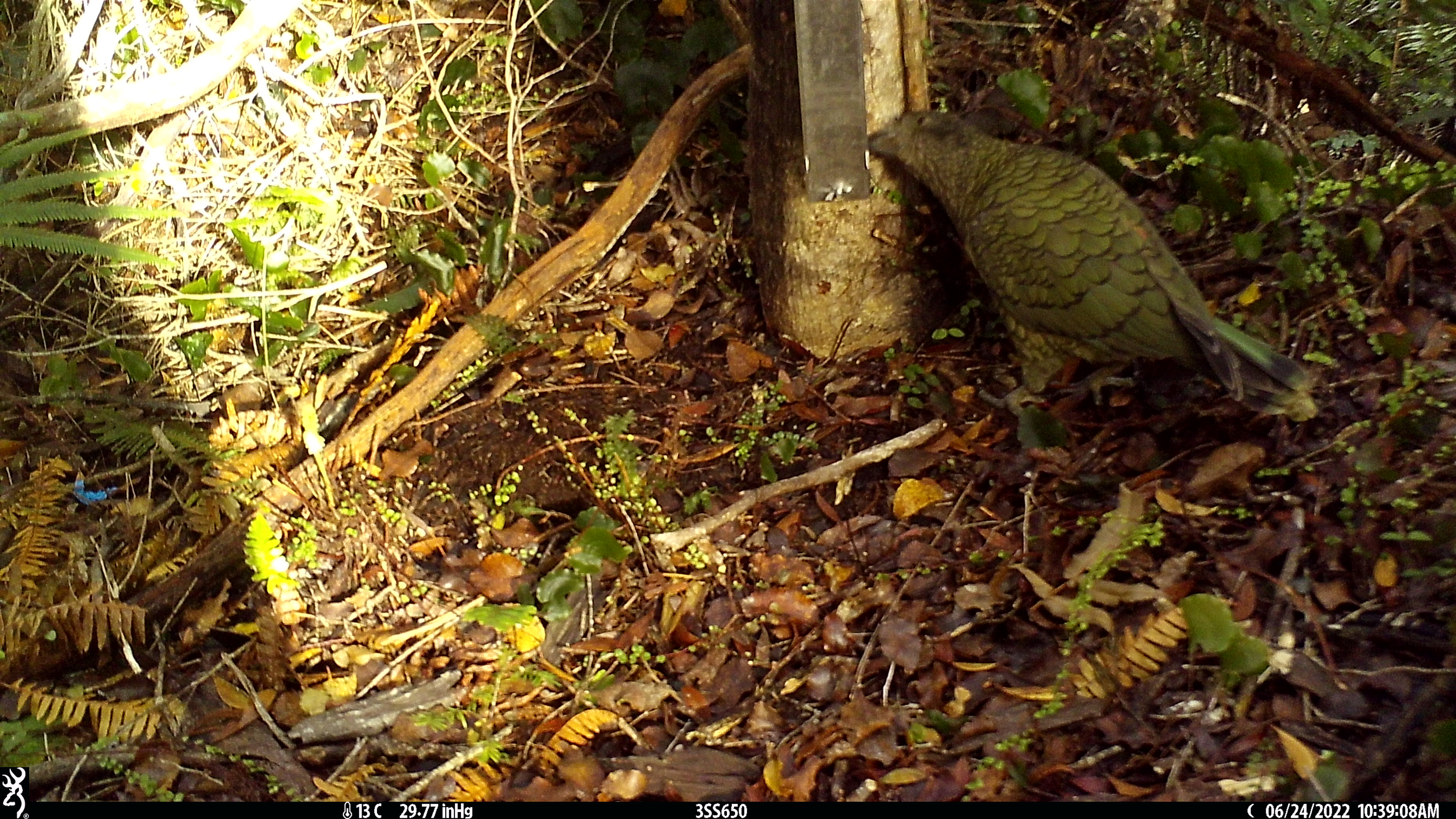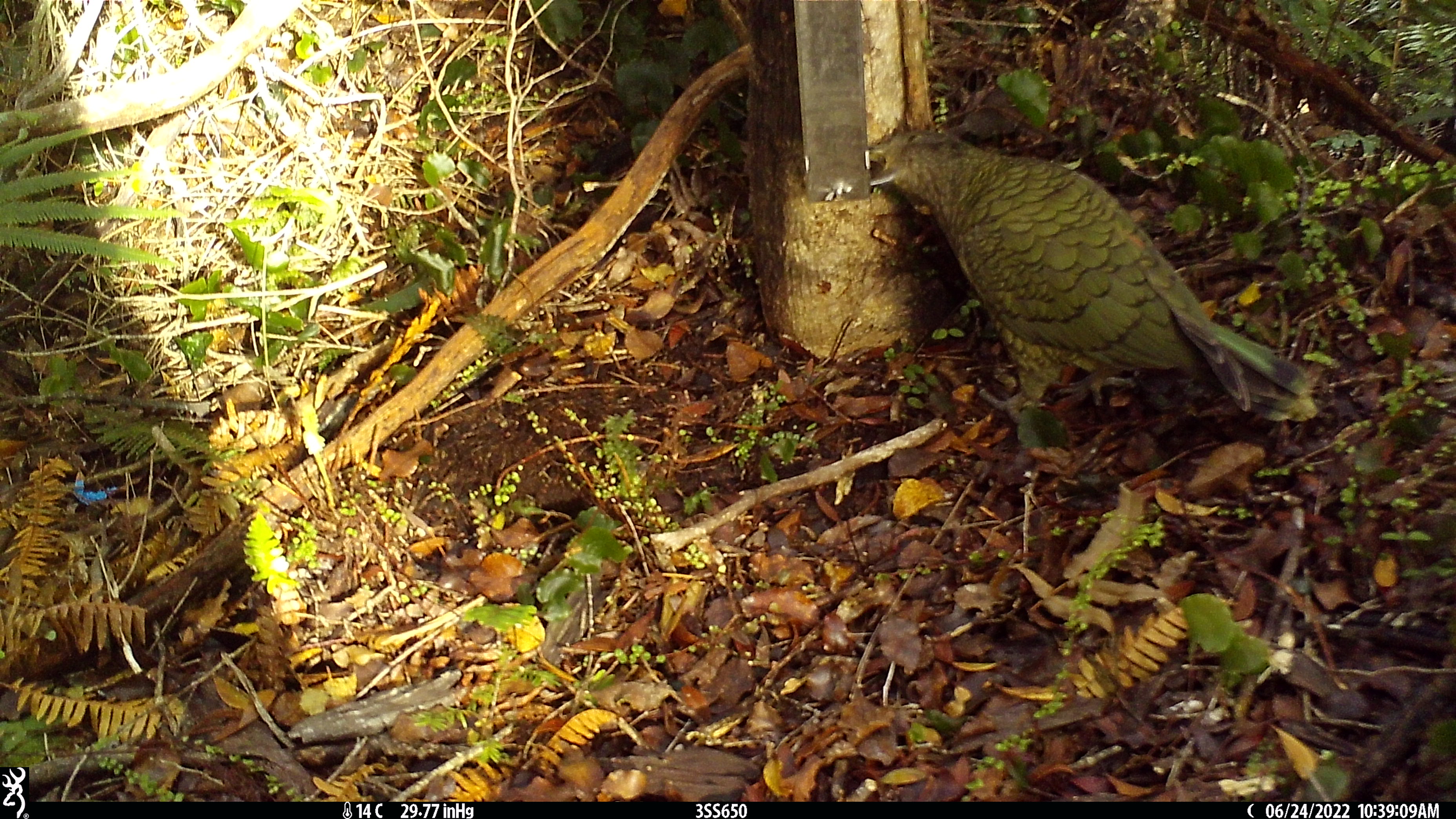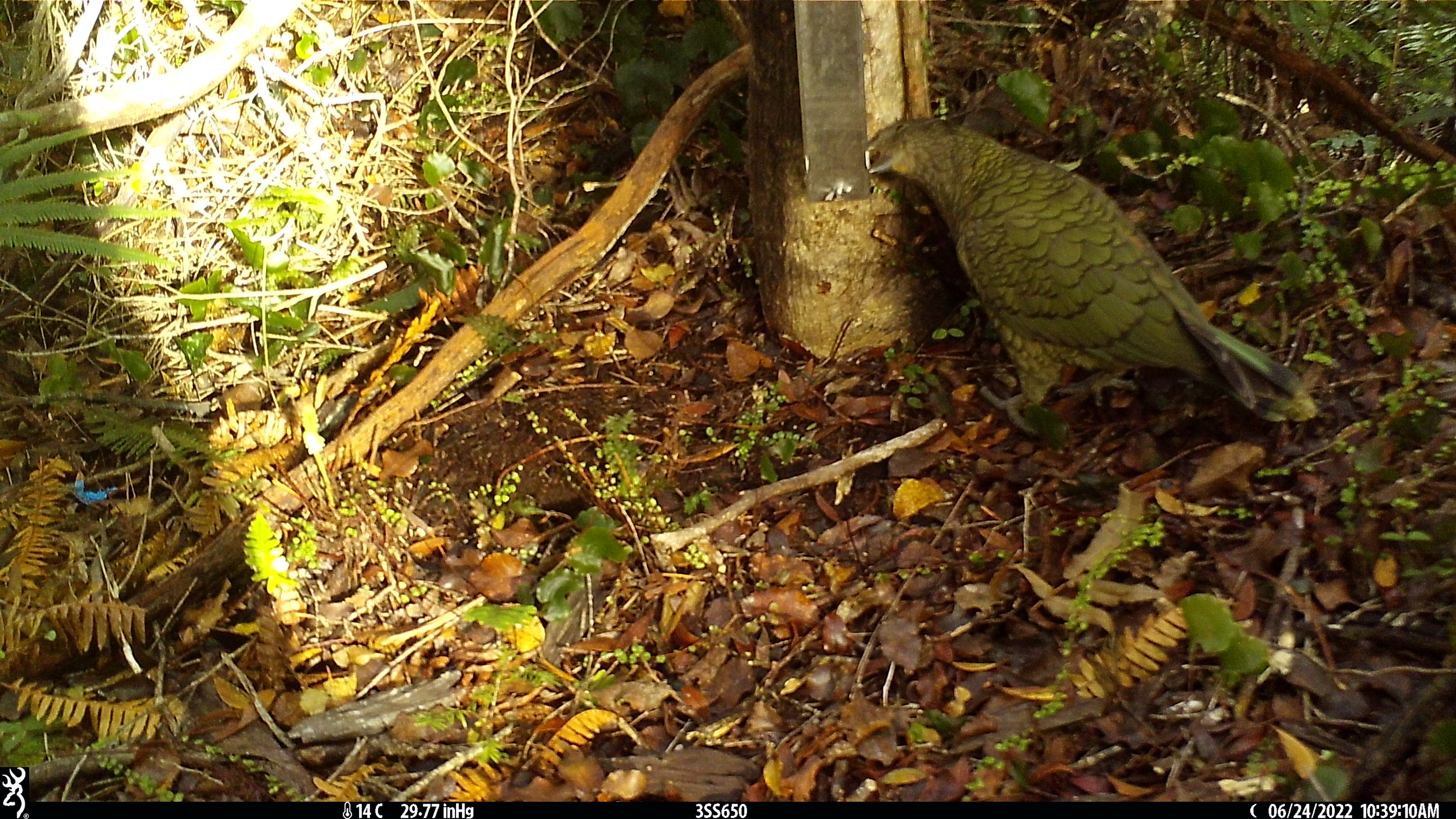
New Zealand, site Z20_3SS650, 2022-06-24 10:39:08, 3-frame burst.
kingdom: Animalia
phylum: Chordata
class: Aves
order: Psittaciformes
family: Strigopidae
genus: Nestor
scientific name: Nestor notabilis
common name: kea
Kea (Nestor notabilis).